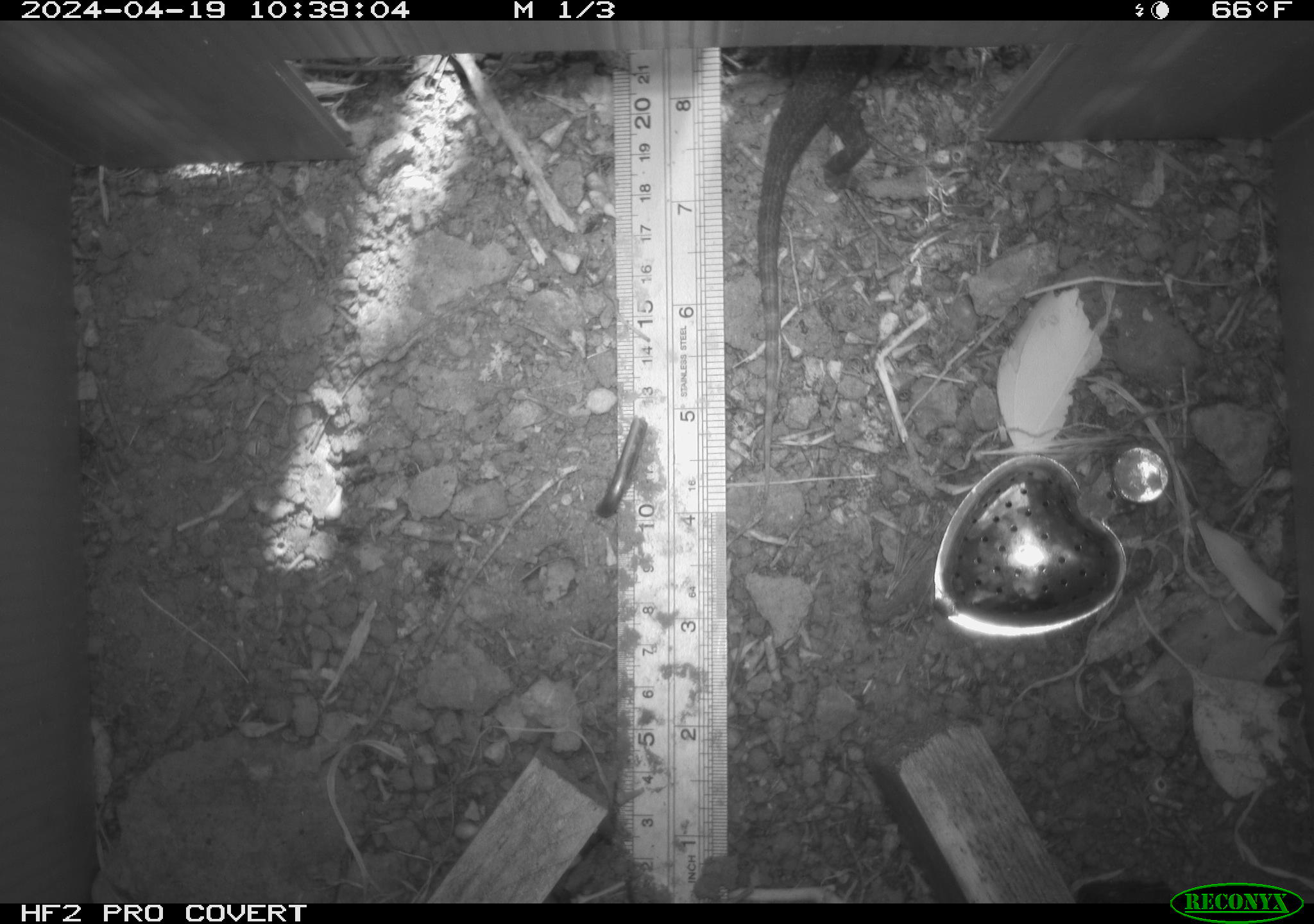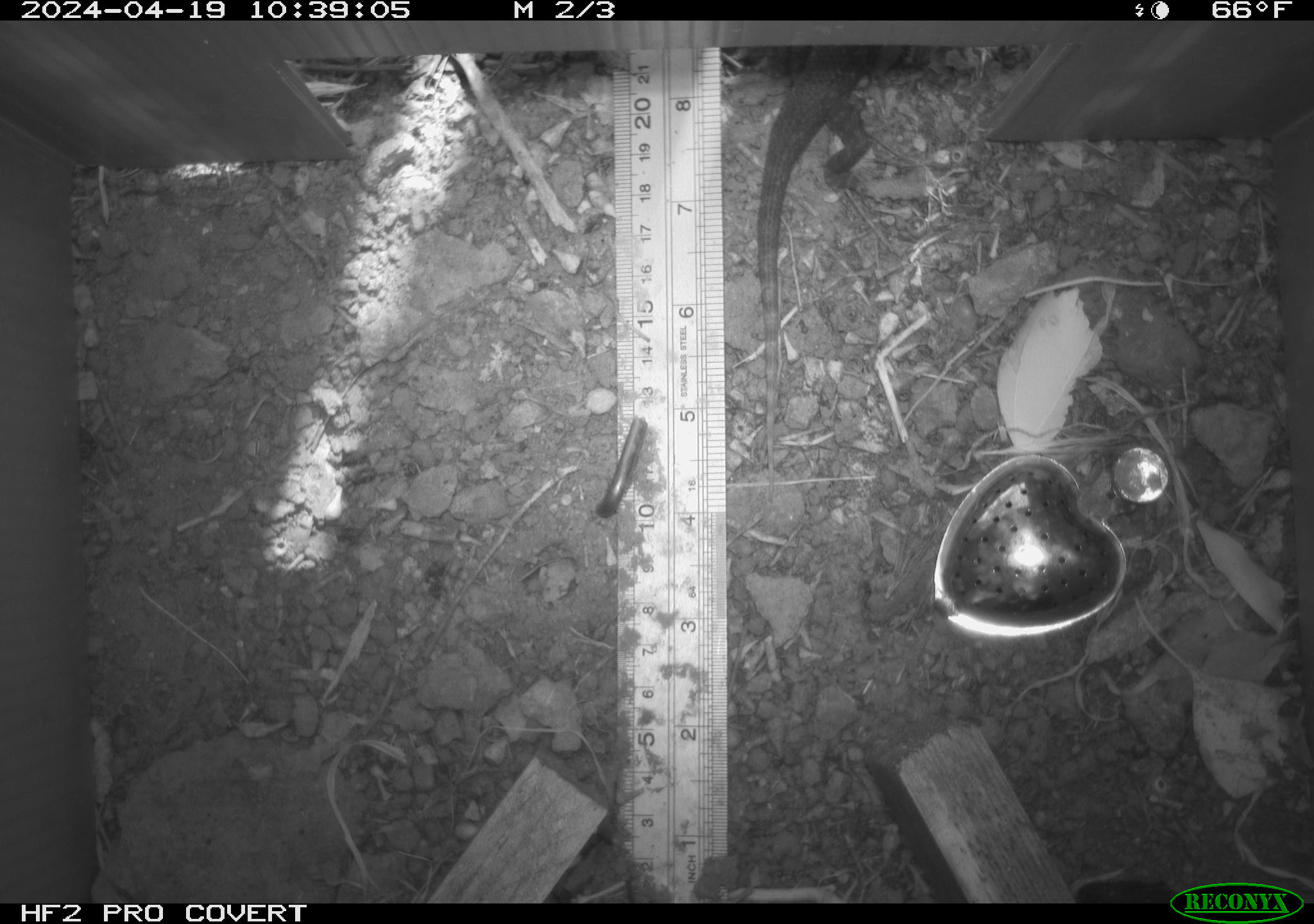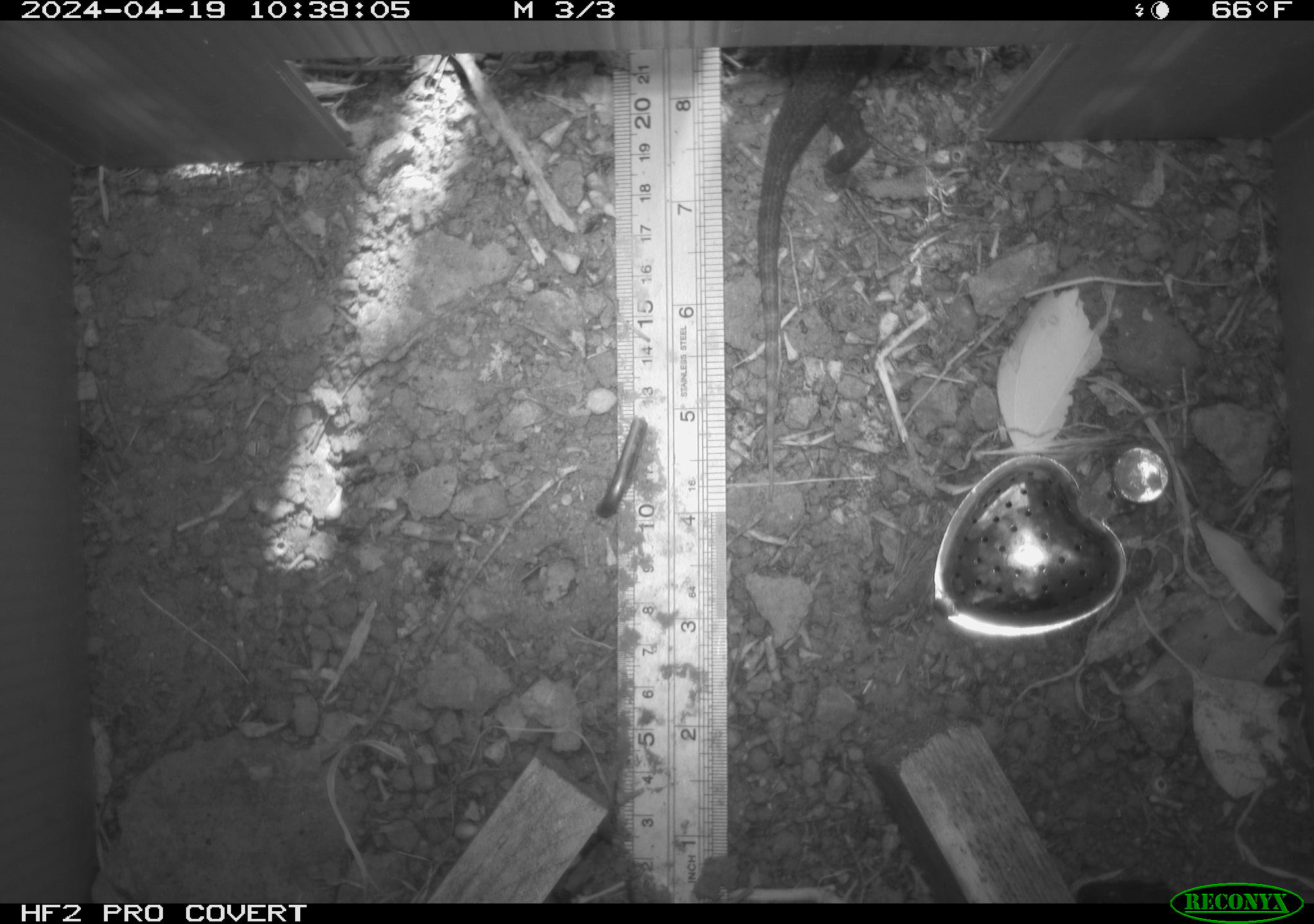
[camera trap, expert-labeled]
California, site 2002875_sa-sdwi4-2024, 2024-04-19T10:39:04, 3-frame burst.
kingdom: Animalia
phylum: Chordata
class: Reptilia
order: Squamata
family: Phrynosomatidae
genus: Sceloporus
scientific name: Sceloporus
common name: spiny lizards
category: sceloporus species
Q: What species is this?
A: Sceloporus species (spiny lizards) (Sceloporus).